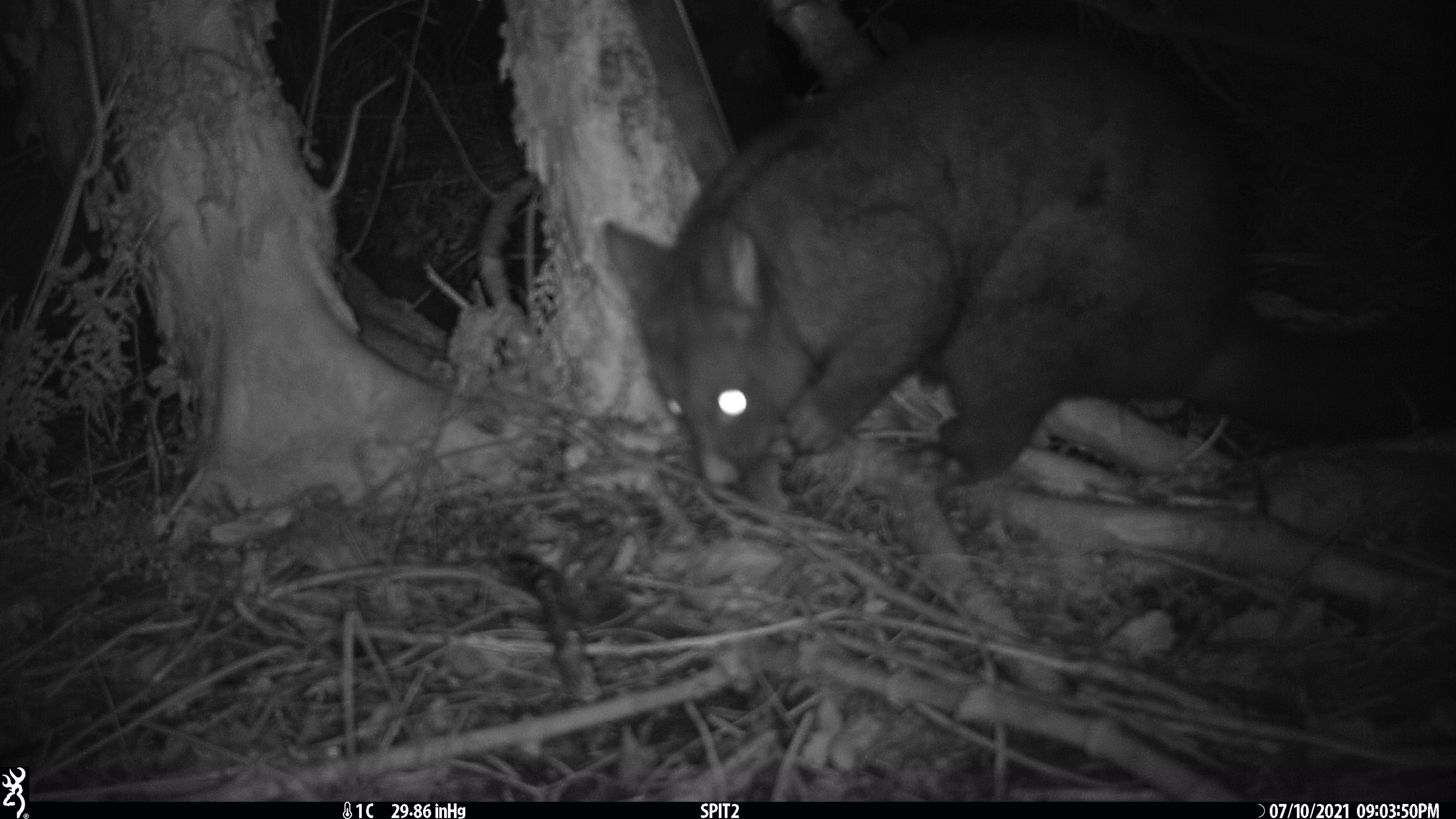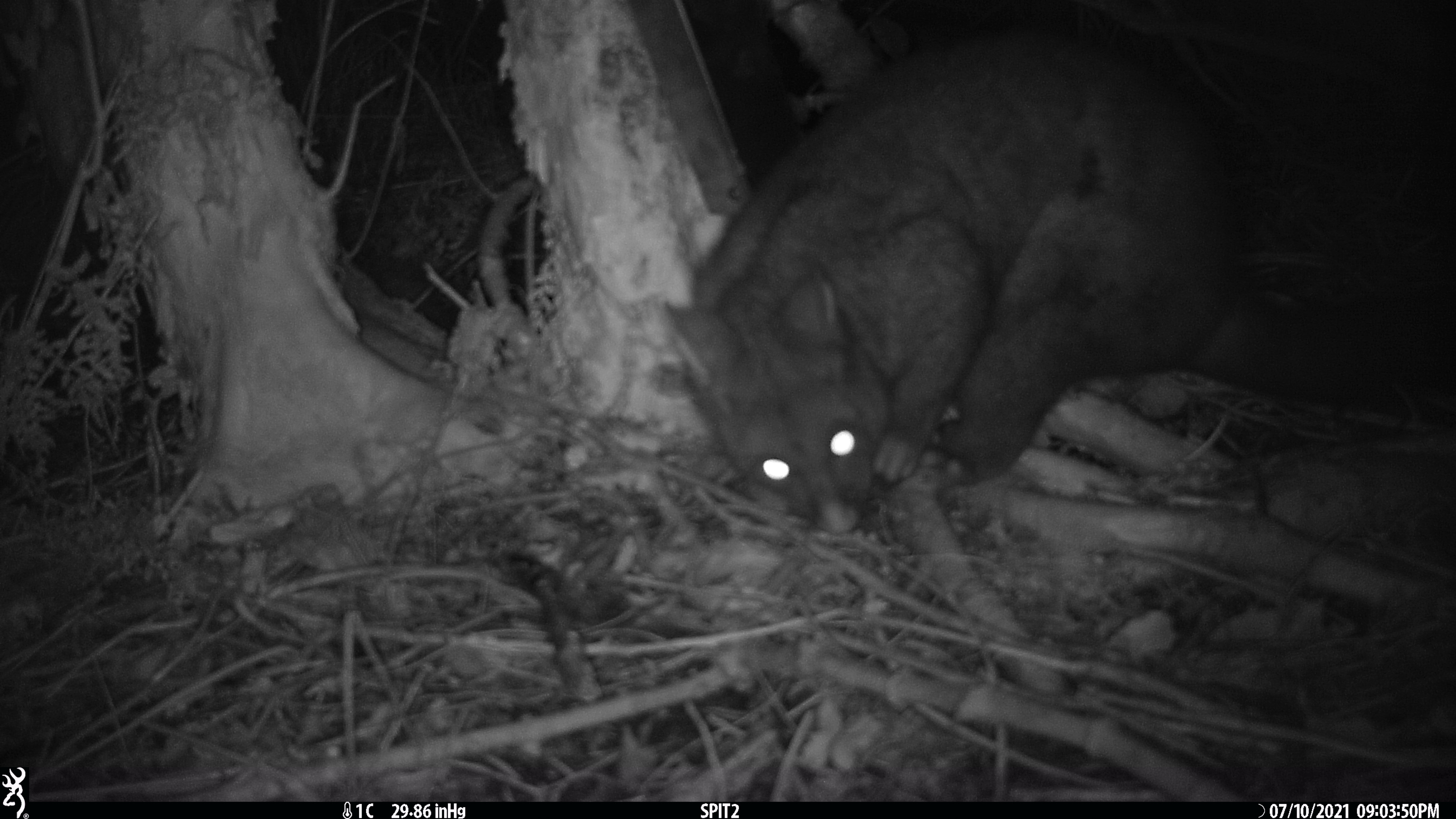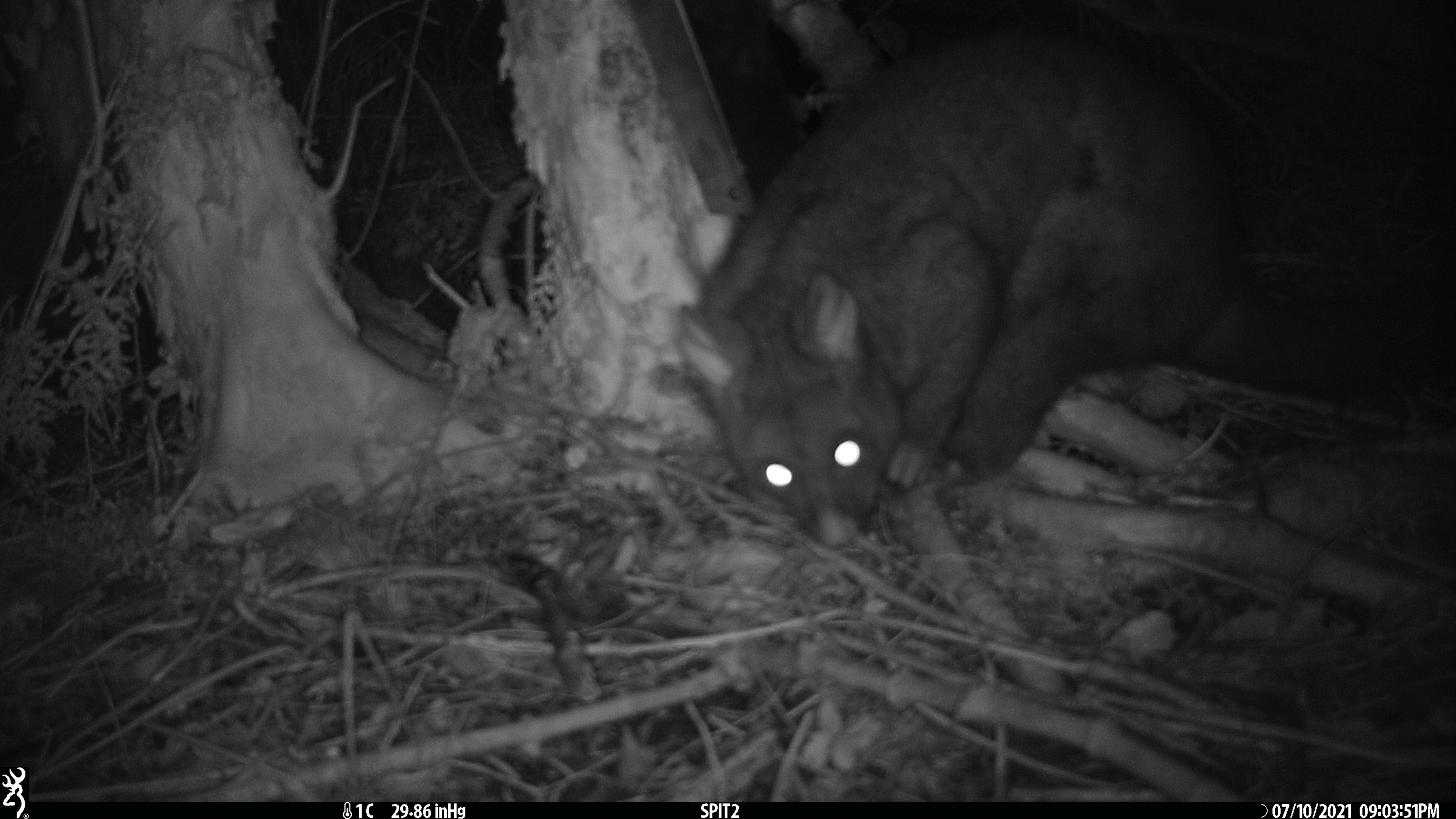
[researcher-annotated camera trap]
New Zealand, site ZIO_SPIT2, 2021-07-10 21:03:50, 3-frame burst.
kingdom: Animalia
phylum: Chordata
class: Mammalia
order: Diprotodontia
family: Phalangeridae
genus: Trichosurus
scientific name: Trichosurus vulpecula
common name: common brushtail possum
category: possum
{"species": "possum (common brushtail possum) (Trichosurus vulpecula)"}